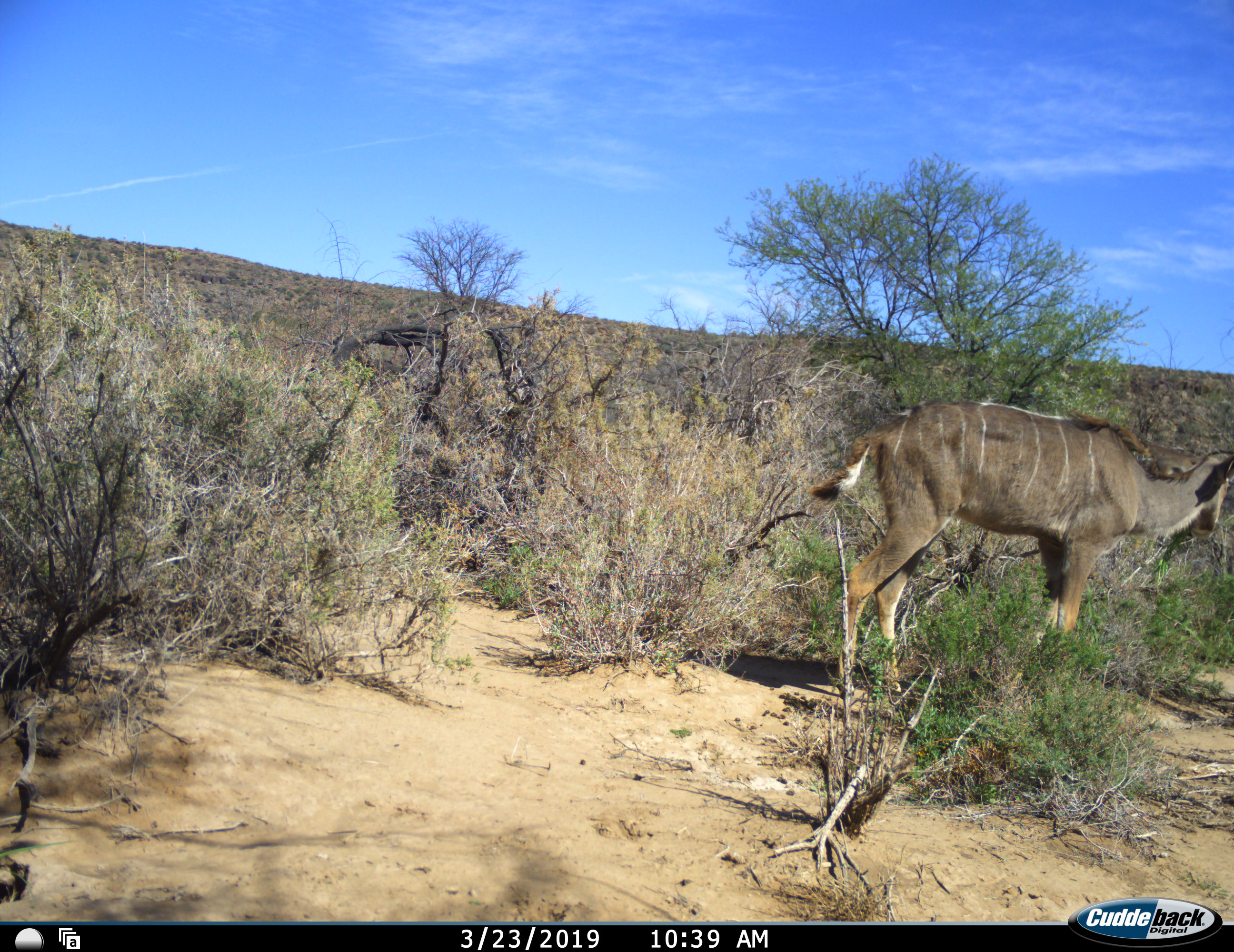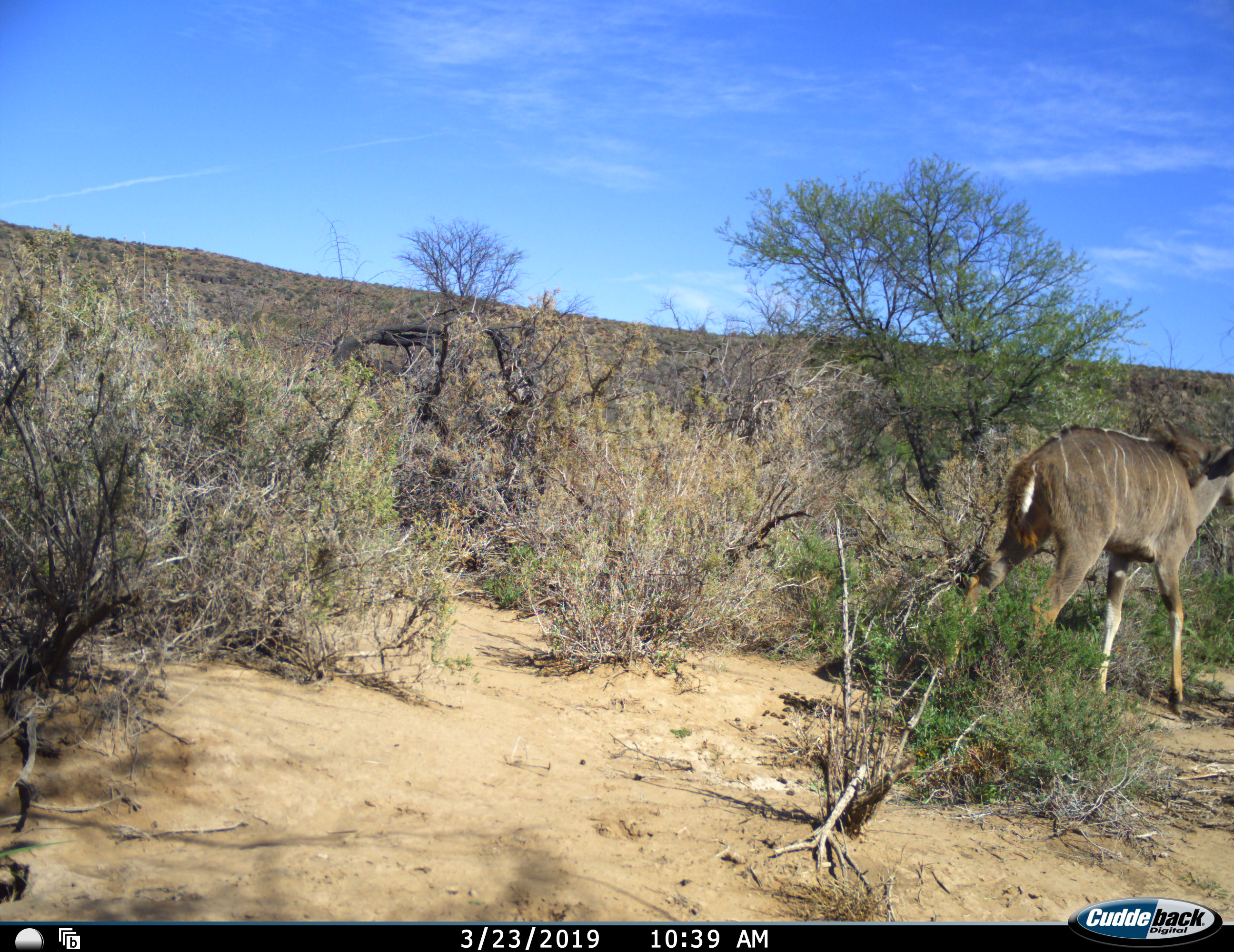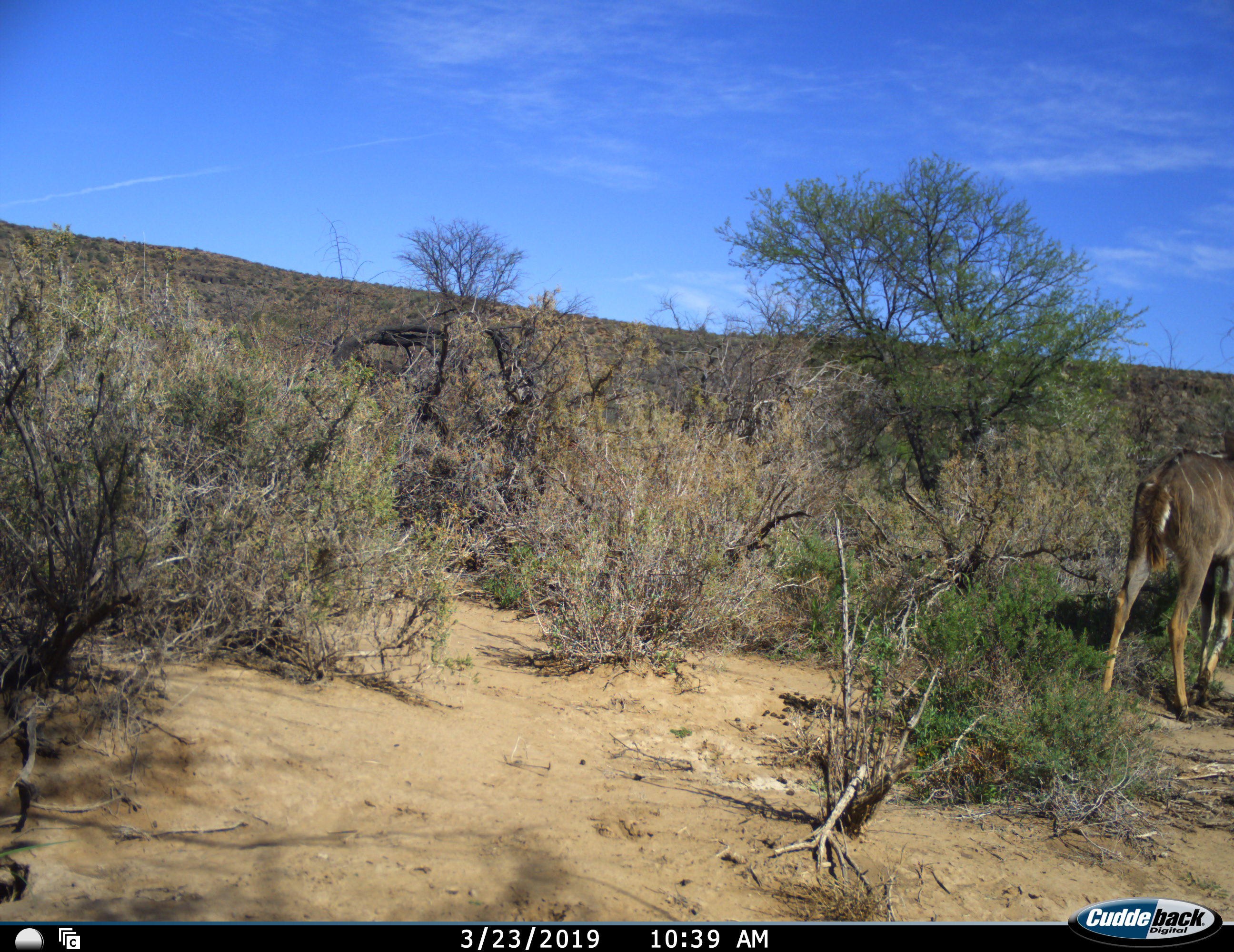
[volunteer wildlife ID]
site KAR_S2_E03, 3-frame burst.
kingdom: Animalia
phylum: Chordata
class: Mammalia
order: Artiodactyla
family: Bovidae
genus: Tragelaphus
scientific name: Tragelaphus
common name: kudu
Kudu (Tragelaphus), count 1. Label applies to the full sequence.